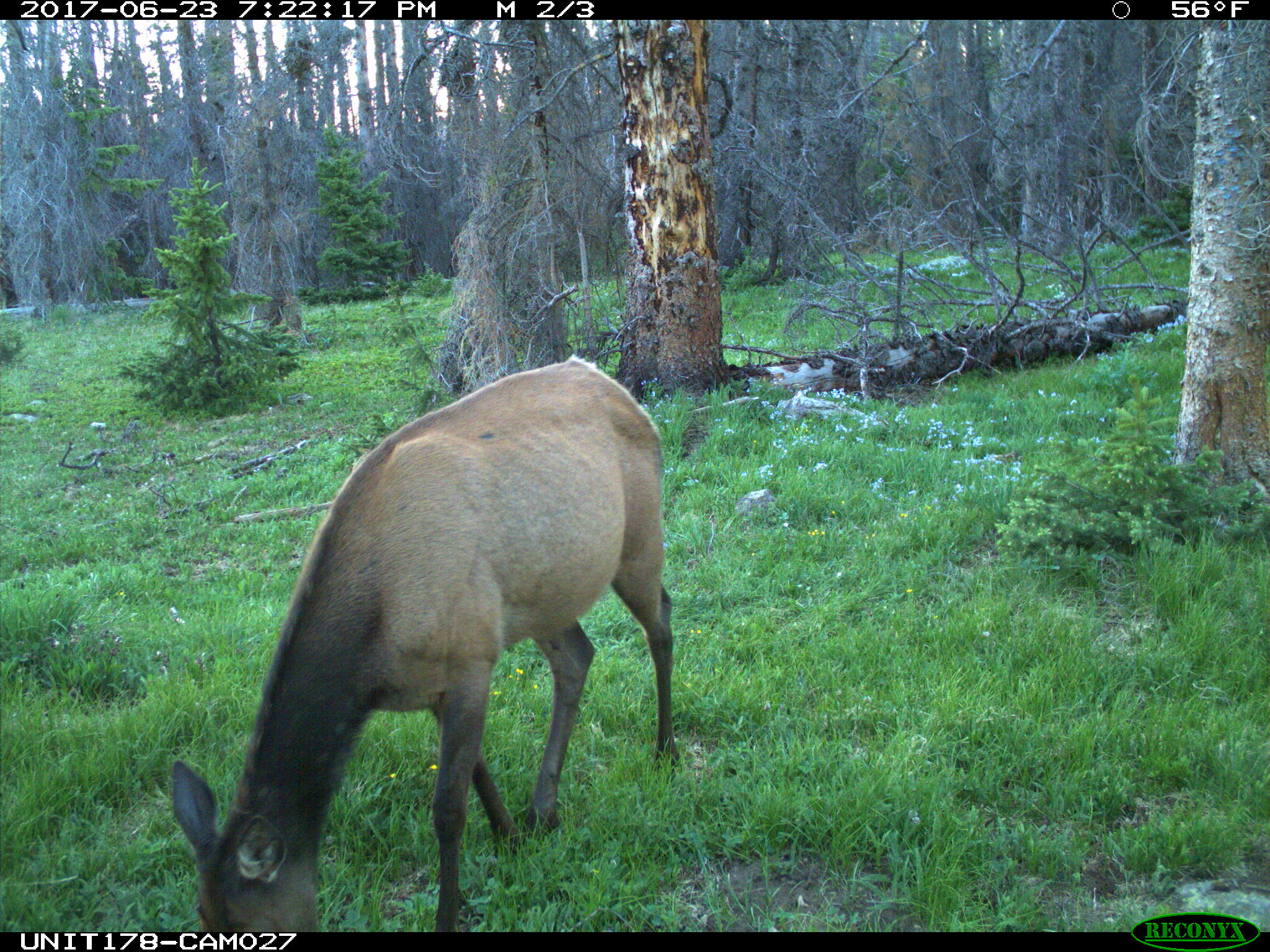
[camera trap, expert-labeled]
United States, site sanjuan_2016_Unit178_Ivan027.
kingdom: Animalia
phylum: Chordata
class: Mammalia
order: Artiodactyla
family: Cervidae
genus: Cervus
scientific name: Cervus elaphus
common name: red deer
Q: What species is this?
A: Cervus elaphus (red deer).